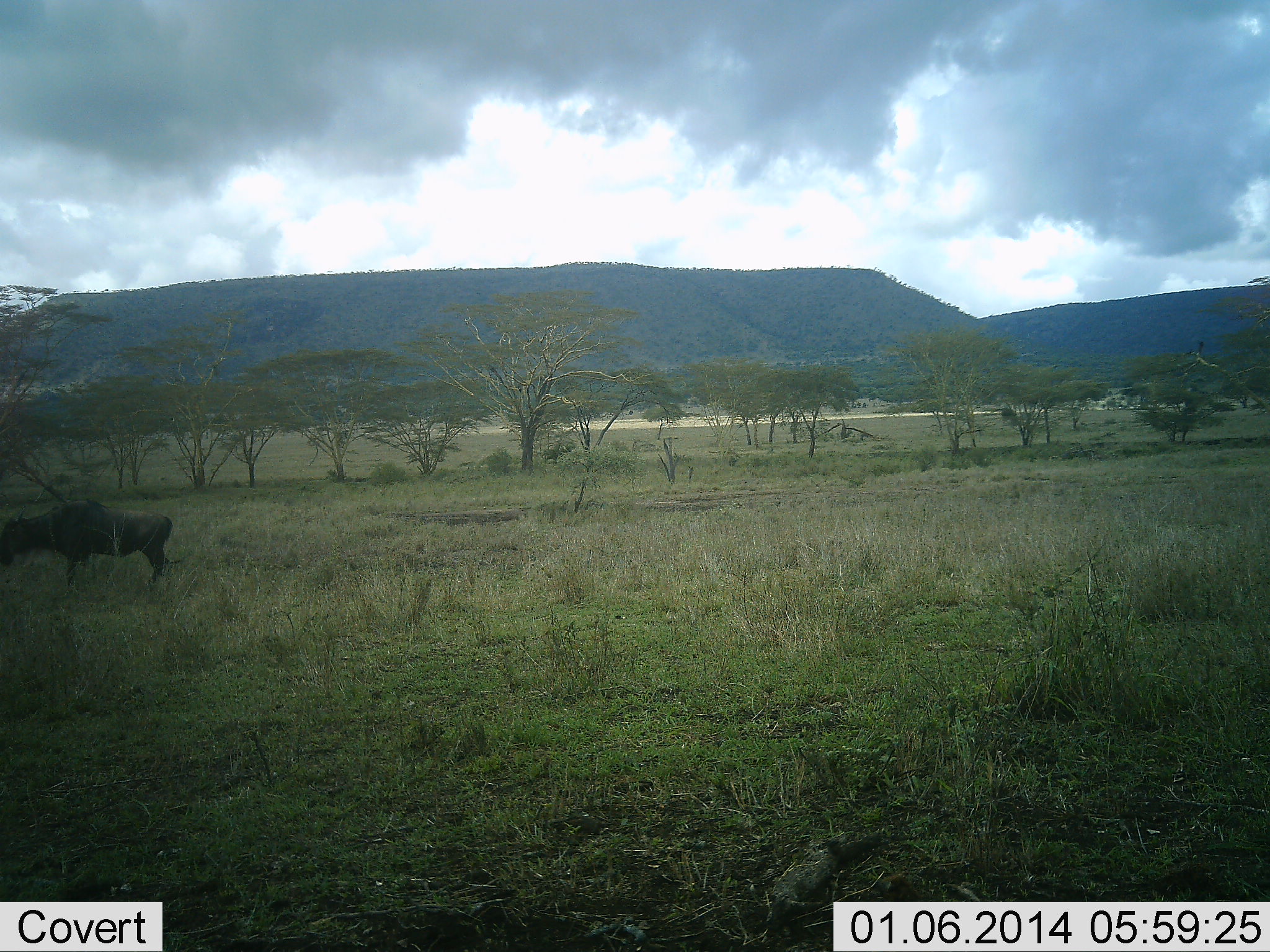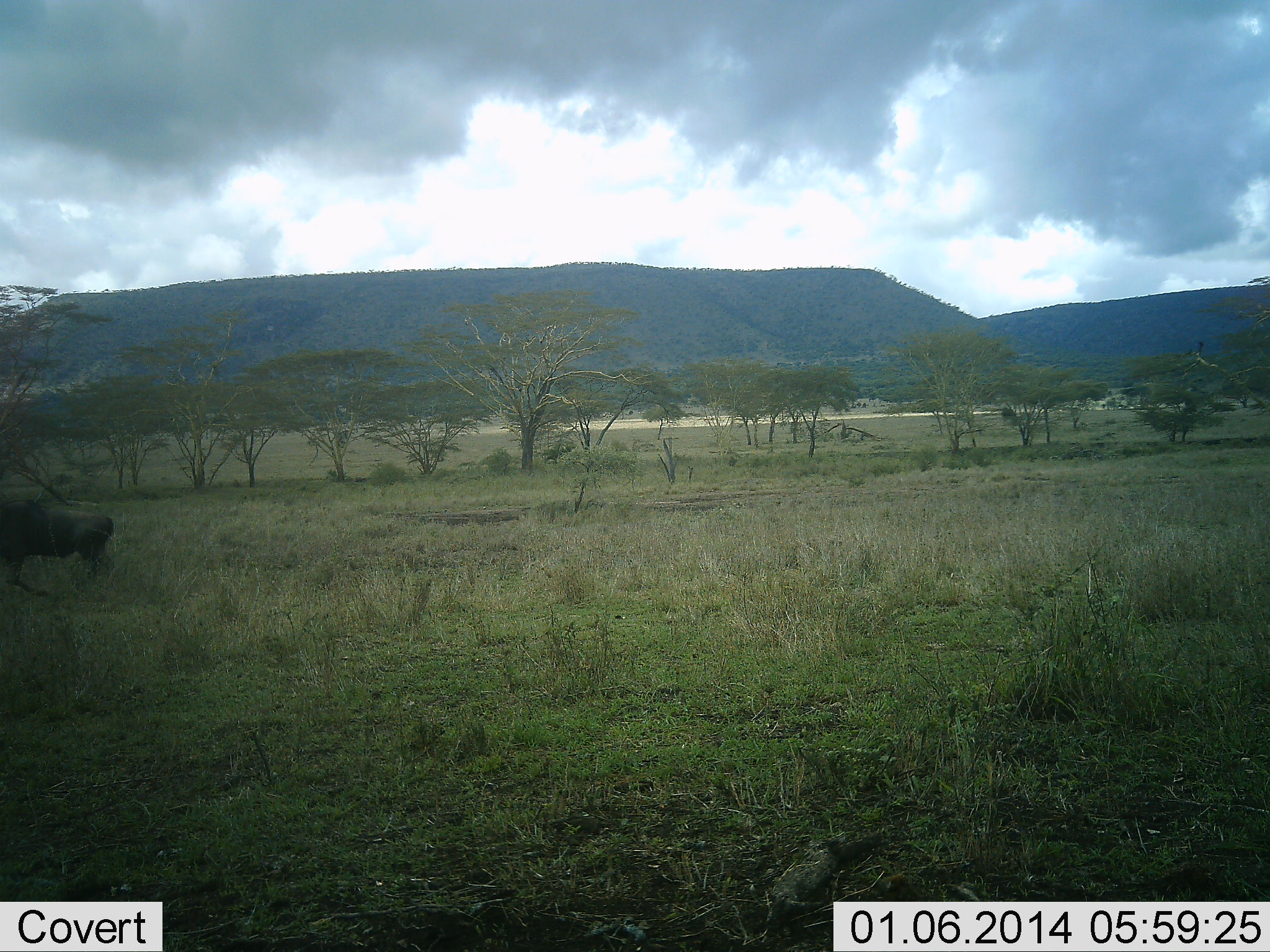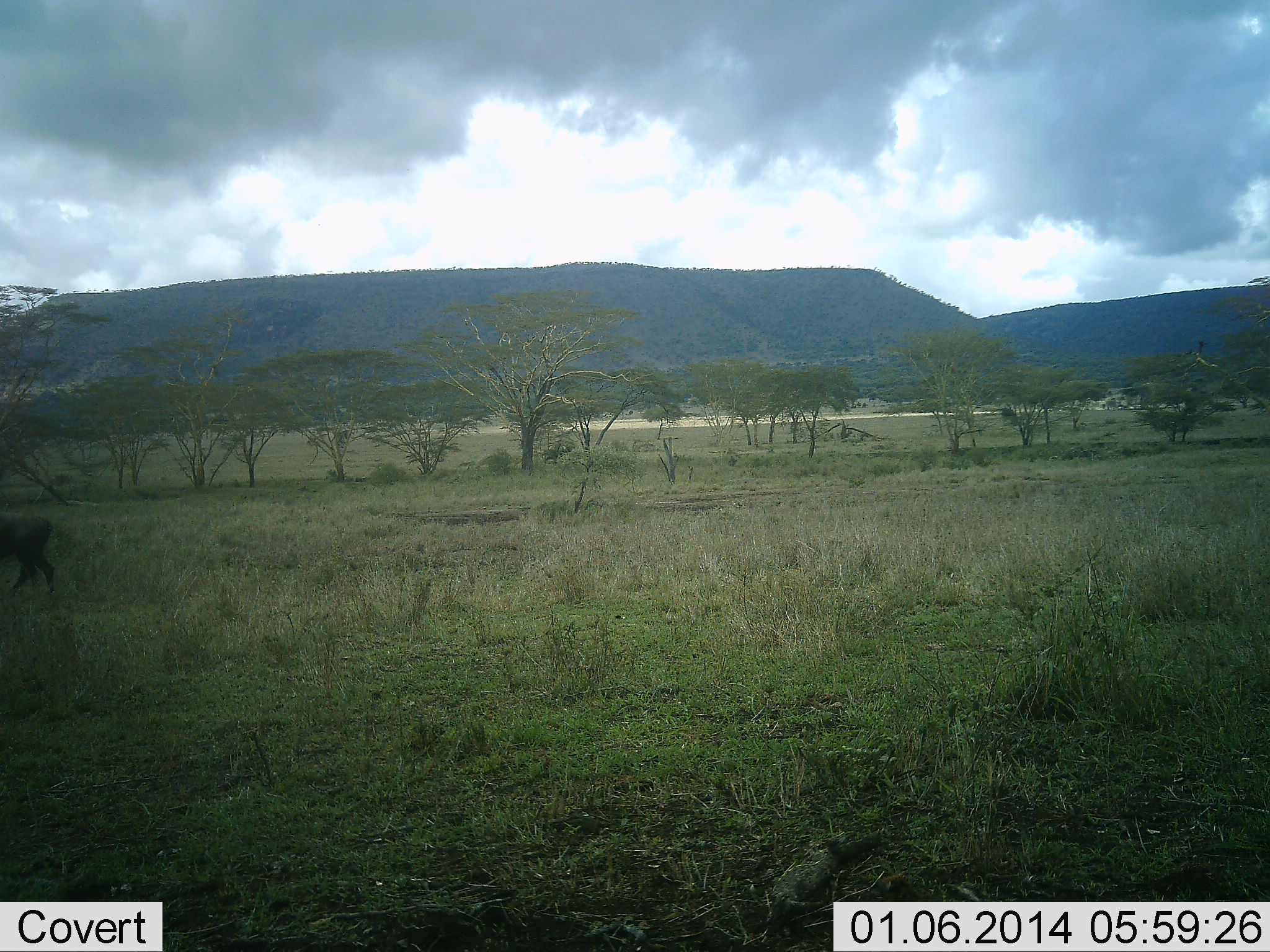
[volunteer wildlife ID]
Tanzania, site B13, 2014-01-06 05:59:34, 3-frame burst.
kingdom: Animalia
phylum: Chordata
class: Mammalia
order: Artiodactyla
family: Bovidae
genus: Connochaetes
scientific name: Connochaetes taurinus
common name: blue wildebeest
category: wildebeest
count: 1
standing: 0%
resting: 0%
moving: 100%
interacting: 0%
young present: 0%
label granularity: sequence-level